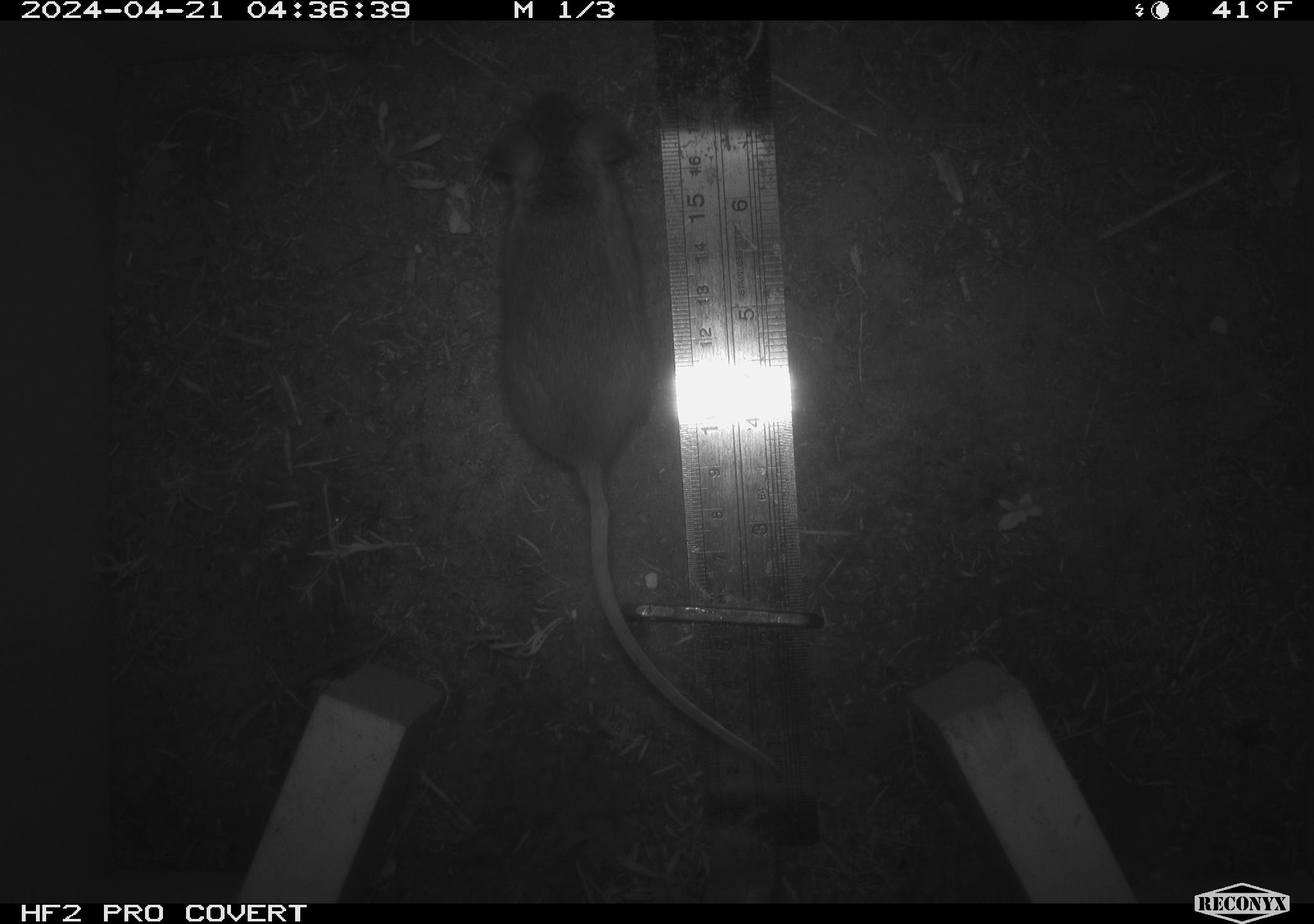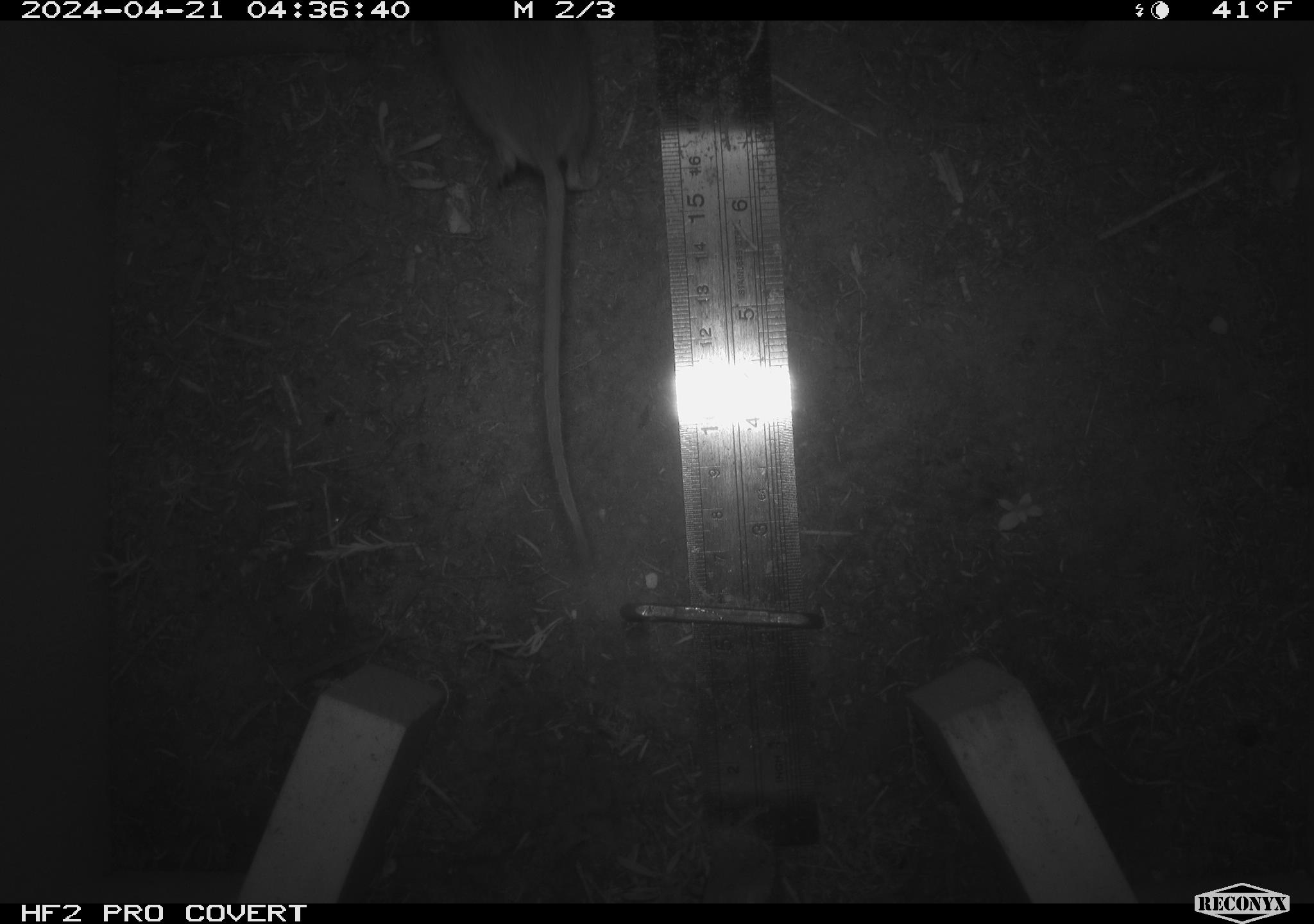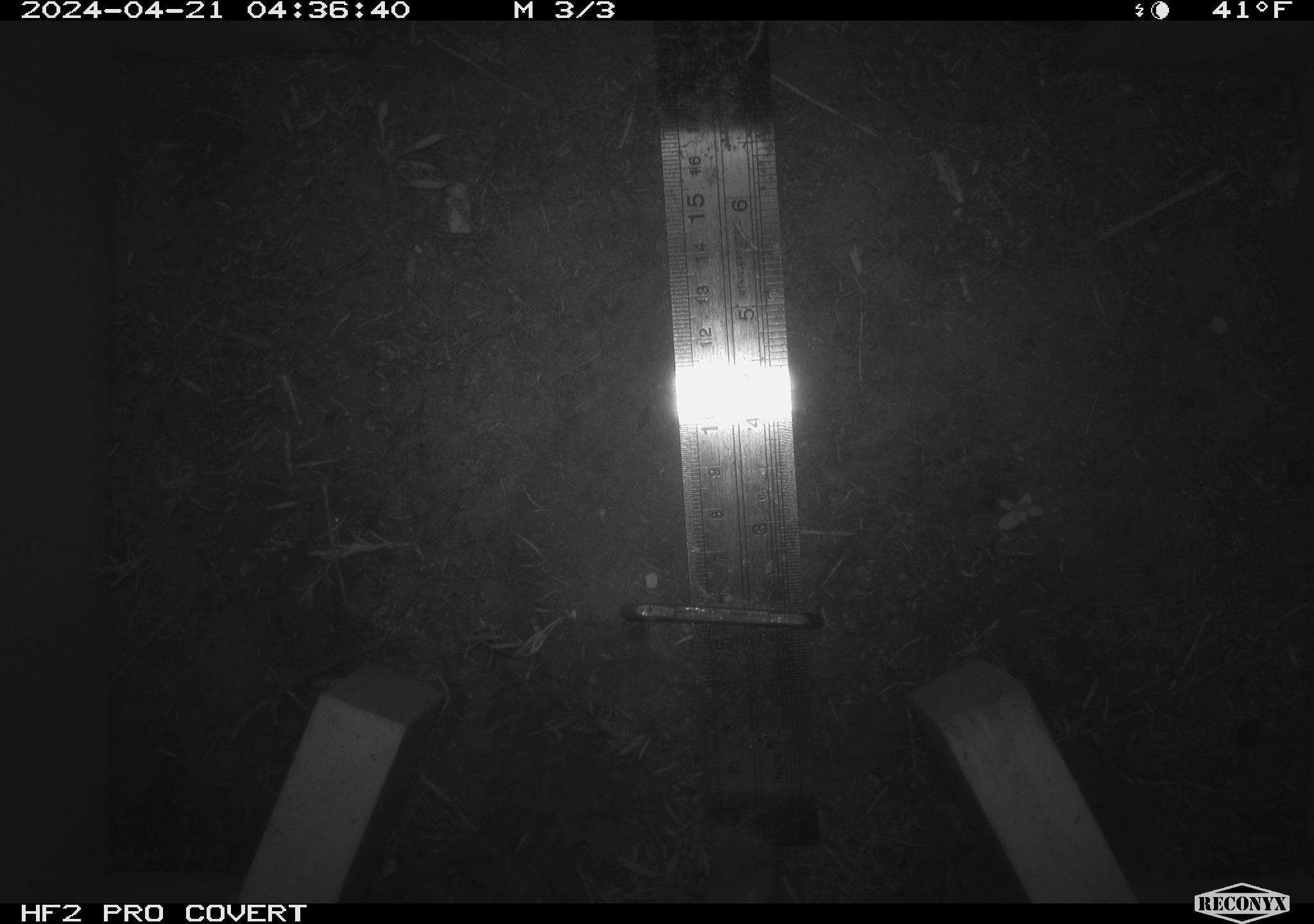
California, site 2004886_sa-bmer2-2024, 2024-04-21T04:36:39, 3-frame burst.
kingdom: Animalia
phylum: Chordata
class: Mammalia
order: Rodentia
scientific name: Rodentia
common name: mouse species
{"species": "mouse species (Rodentia)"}